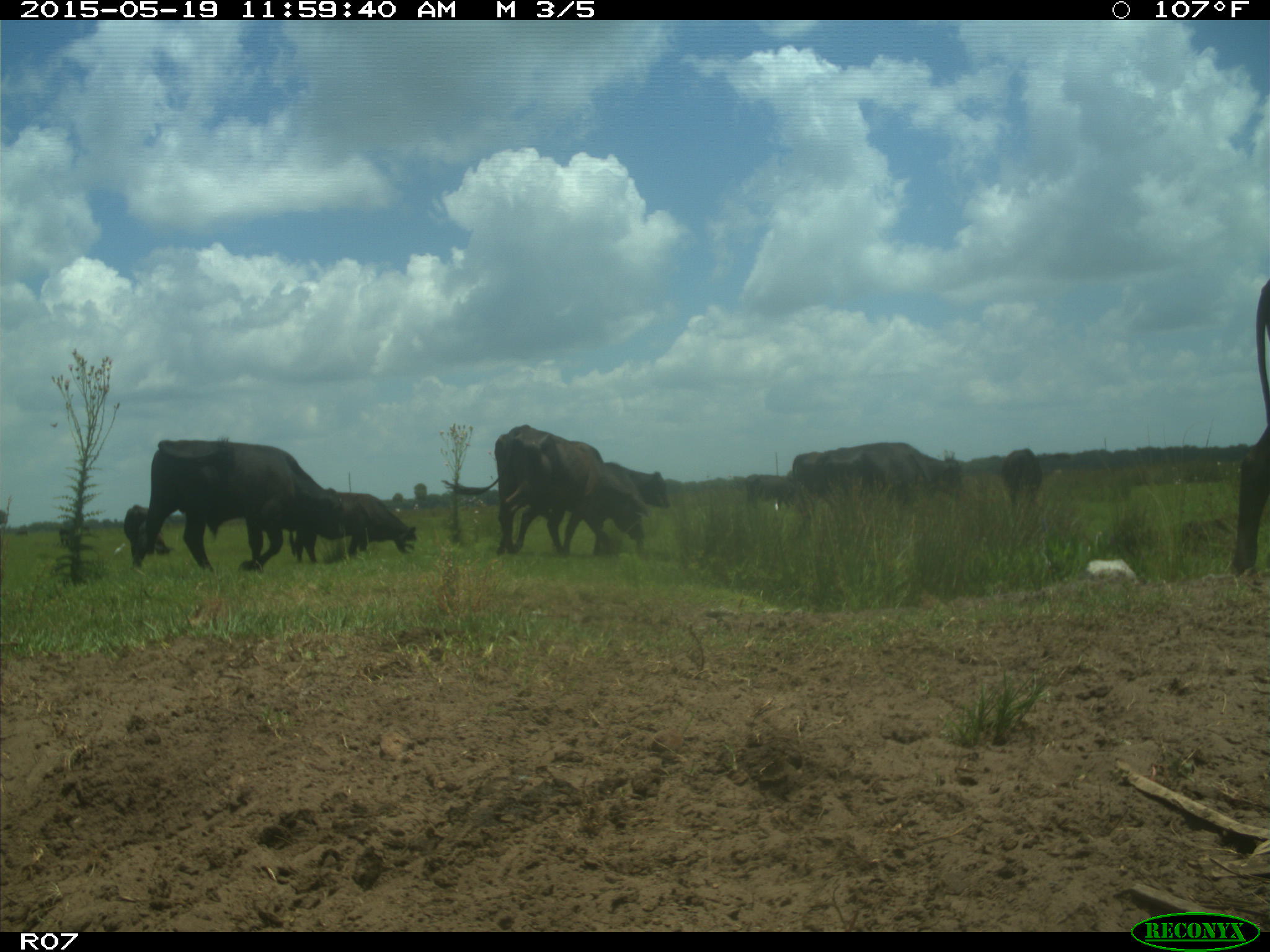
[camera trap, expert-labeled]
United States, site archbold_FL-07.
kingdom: Animalia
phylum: Chordata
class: Mammalia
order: Artiodactyla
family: Bovidae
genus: Bos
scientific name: Bos taurus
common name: domestic cow